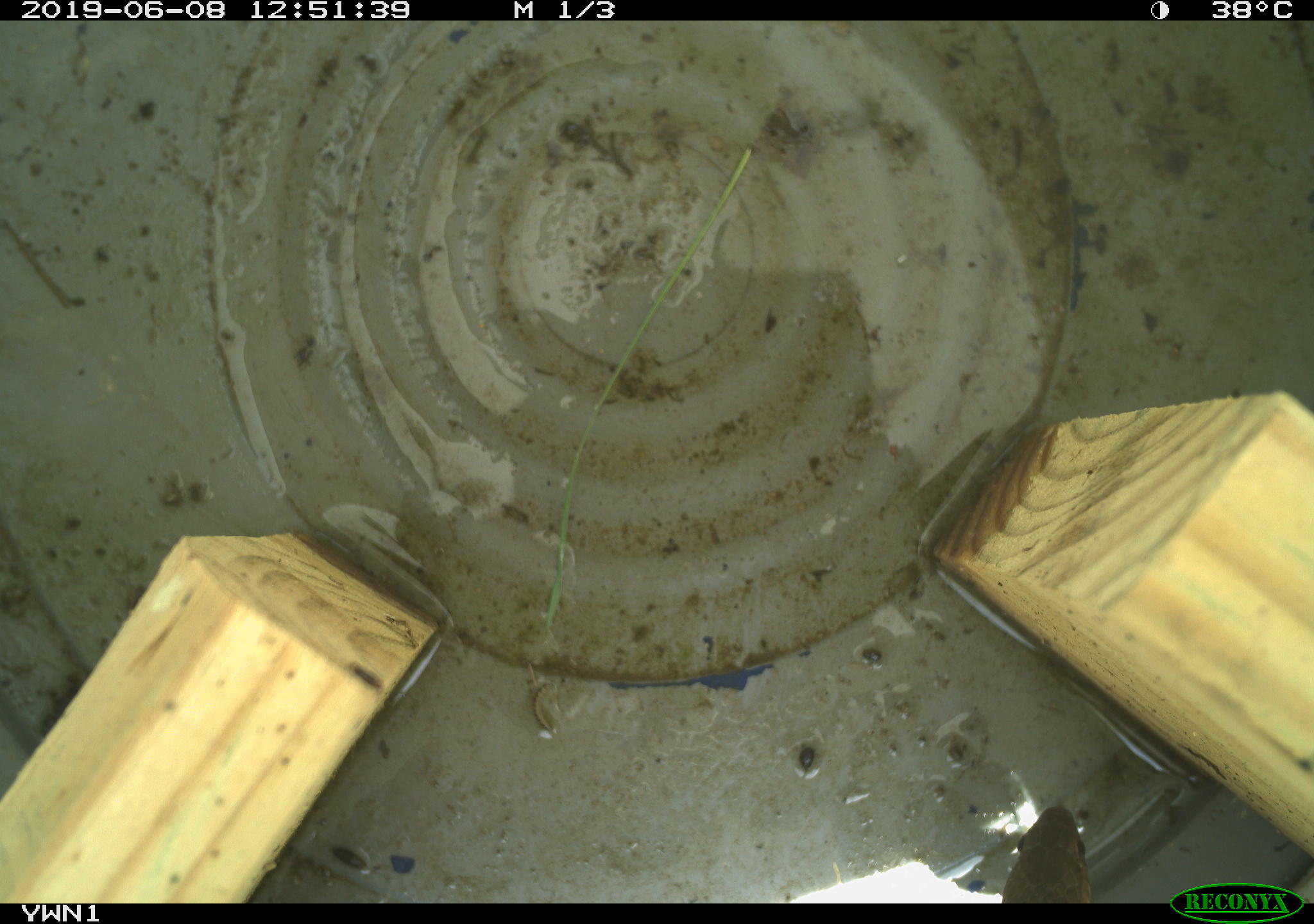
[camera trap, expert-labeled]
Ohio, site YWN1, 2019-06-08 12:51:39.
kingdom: Animalia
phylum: Chordata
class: Reptilia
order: Squamata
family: Colubridae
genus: Thamnophis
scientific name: Thamnophis sirtalis sirtalis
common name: eastern gartersnake